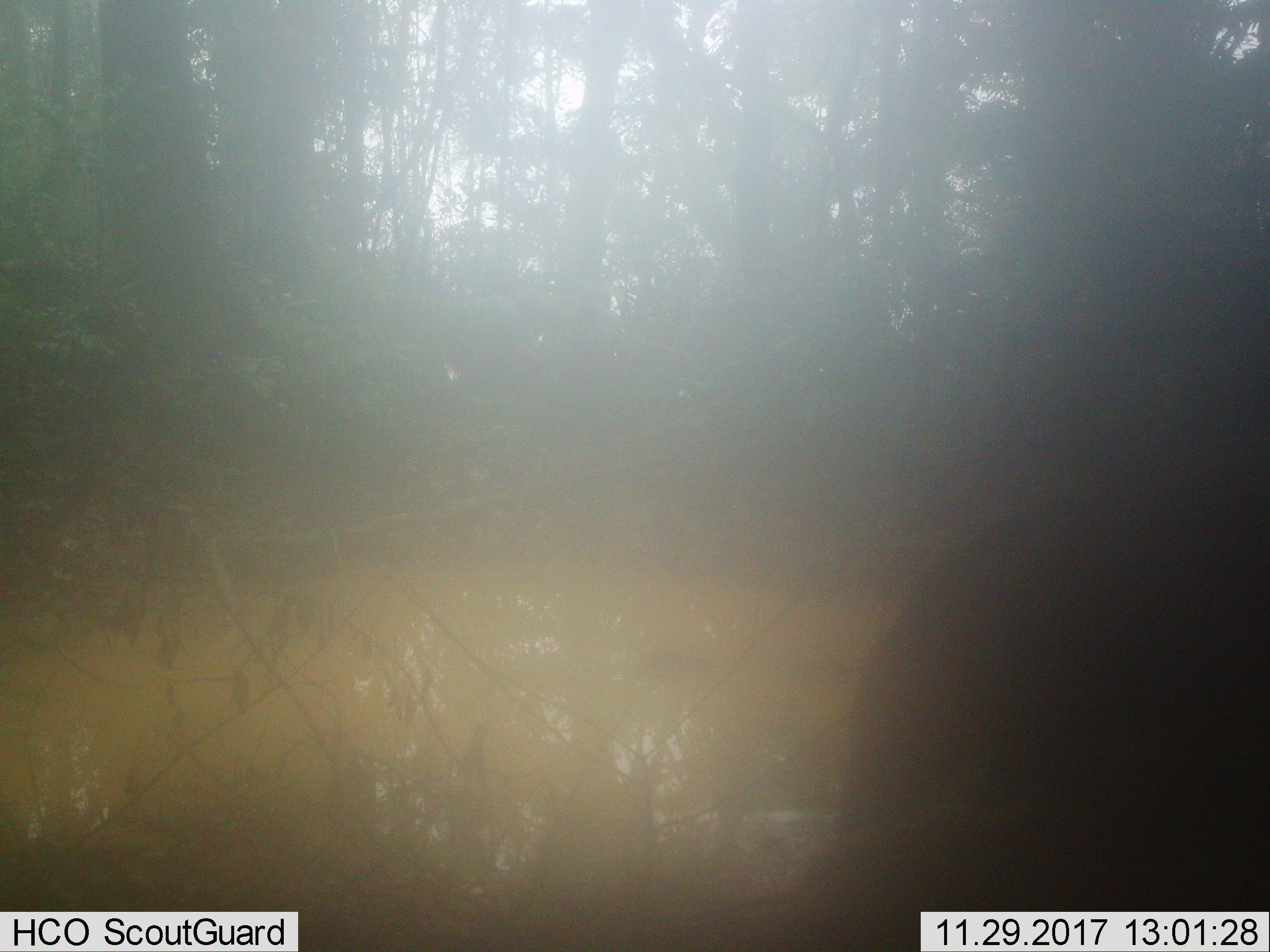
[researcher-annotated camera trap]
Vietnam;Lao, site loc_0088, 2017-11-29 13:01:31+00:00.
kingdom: Animalia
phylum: Chordata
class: Mammalia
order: Artiodactyla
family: Suidae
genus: Sus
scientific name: Sus scrofa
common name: eurasian wild pig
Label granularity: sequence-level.